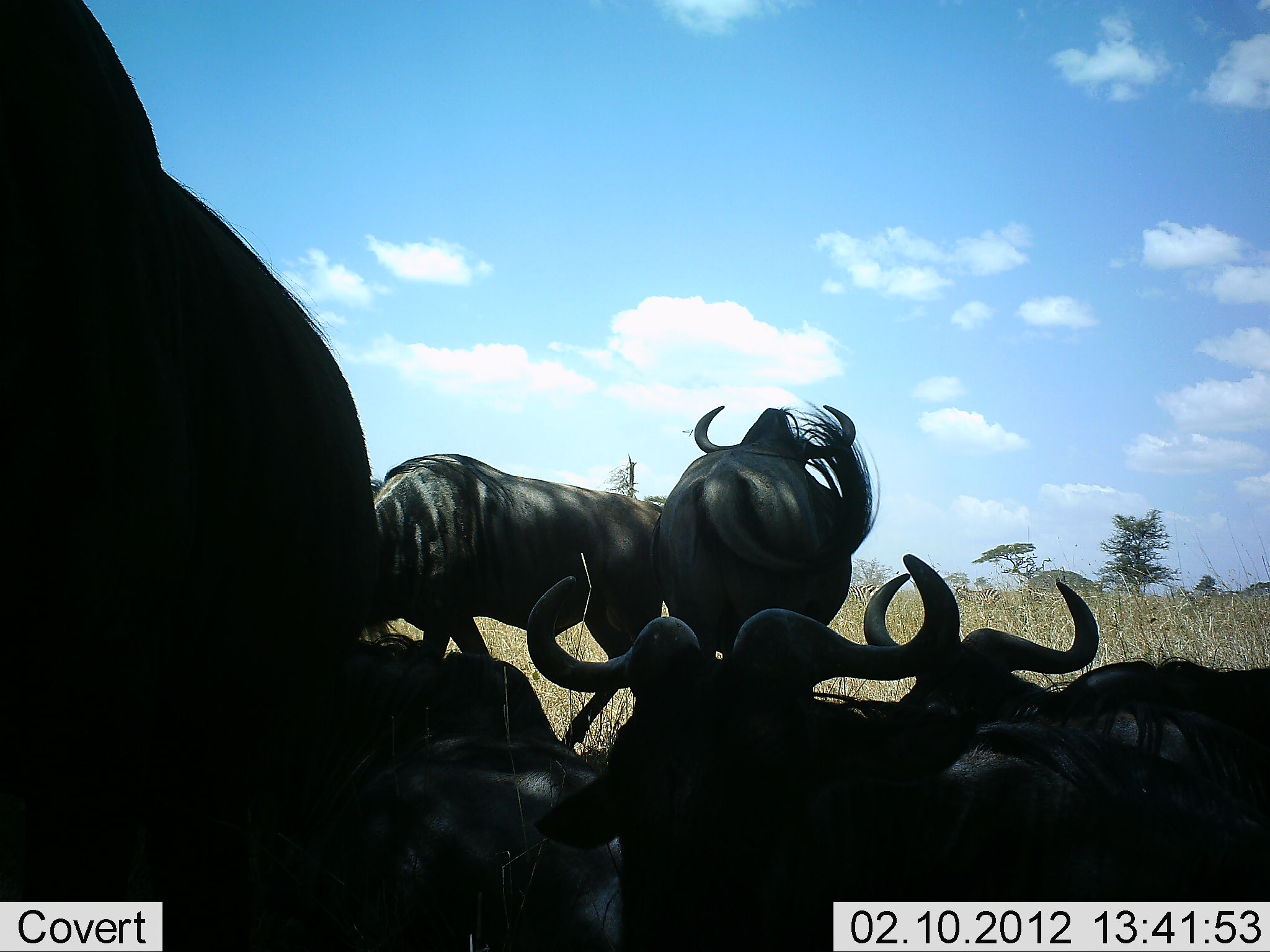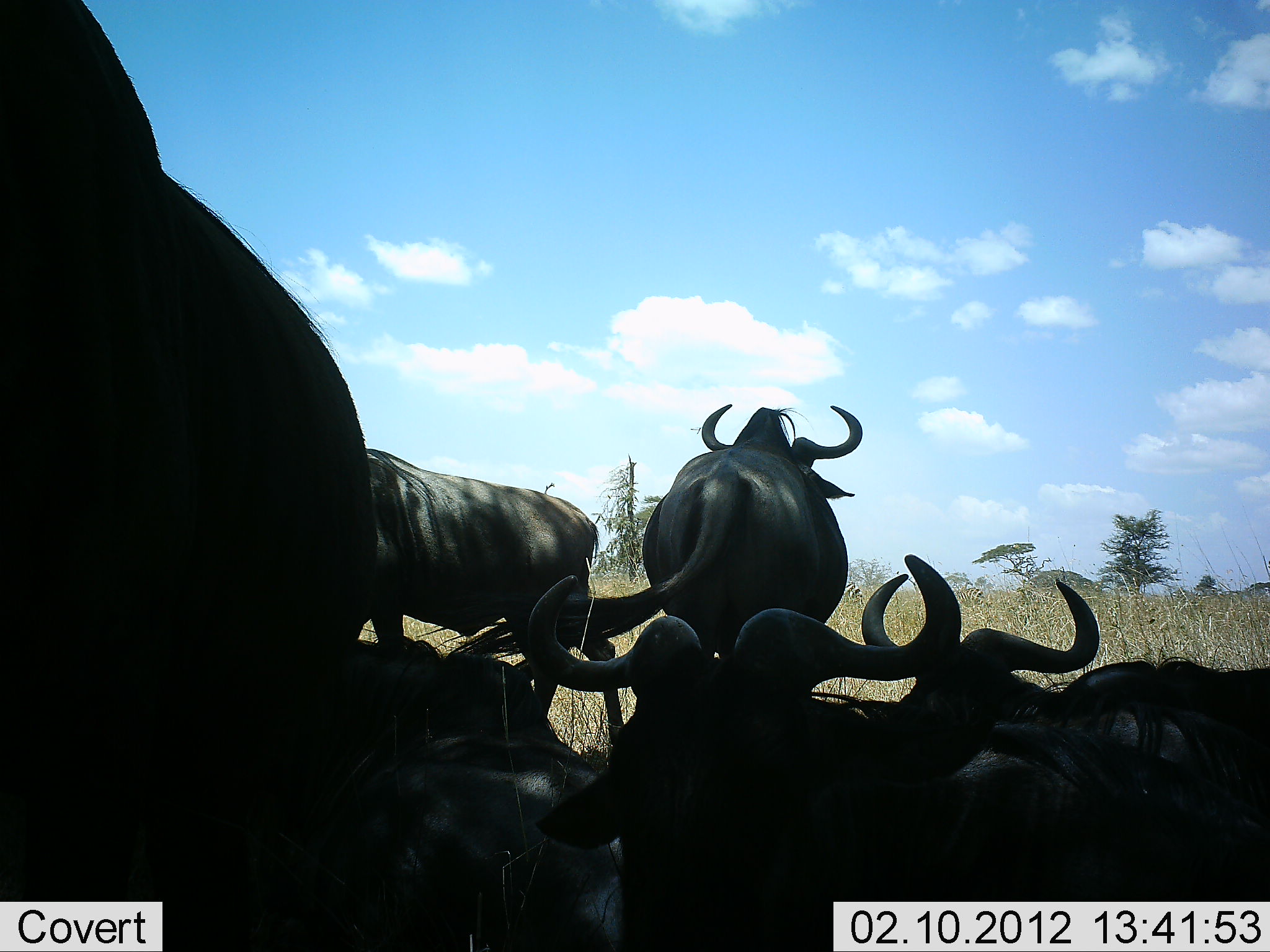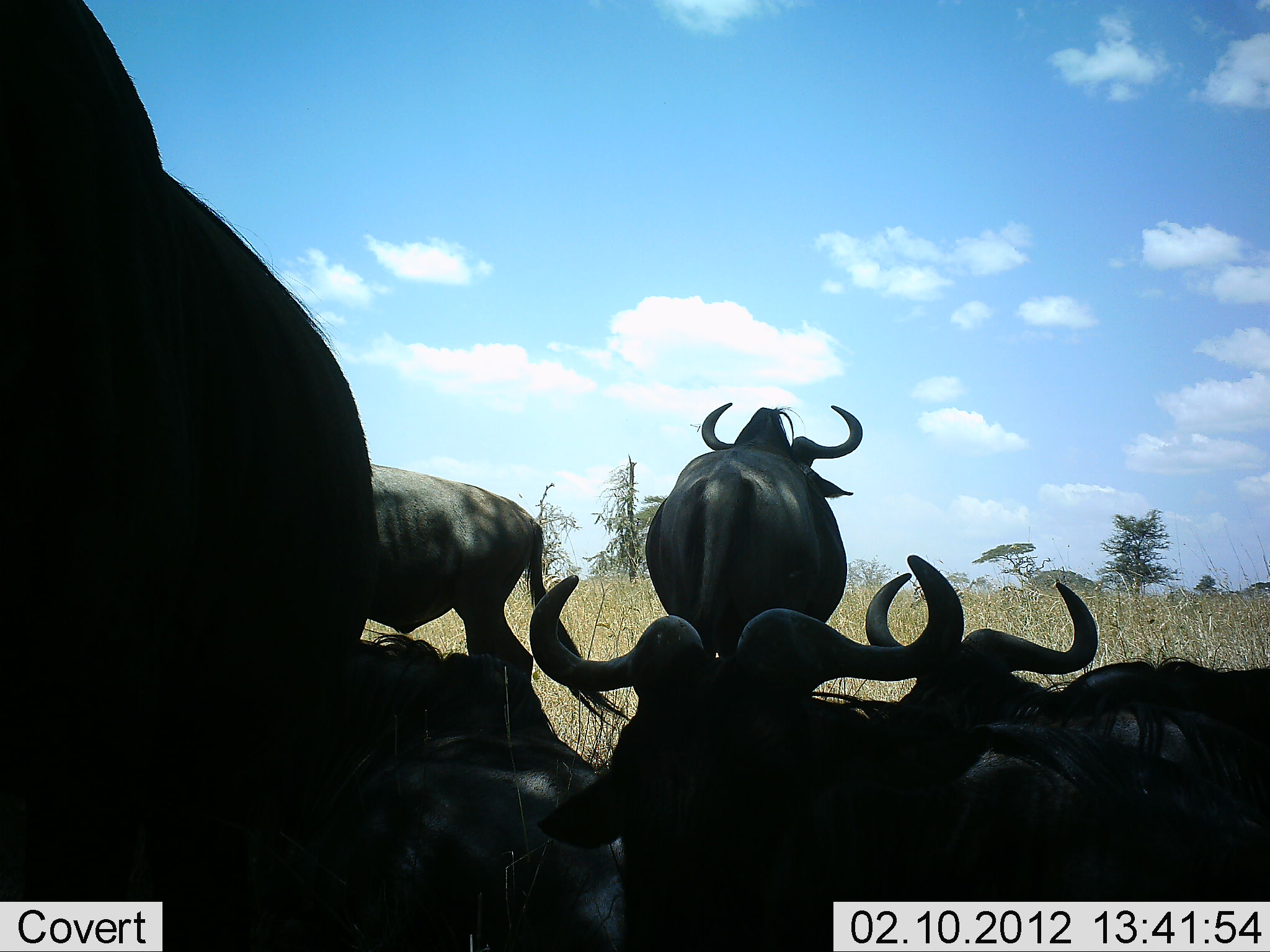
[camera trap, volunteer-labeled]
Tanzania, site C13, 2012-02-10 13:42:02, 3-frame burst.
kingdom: Animalia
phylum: Chordata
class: Mammalia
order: Artiodactyla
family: Bovidae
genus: Connochaetes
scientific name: Connochaetes taurinus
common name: blue wildebeest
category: wildebeest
Wildebeest (blue wildebeest) (Connochaetes taurinus), count 7. Behavior (volunteer vote fractions): standing 77%, resting 95%, moving 27%, interacting 9%. Young present (vote fraction): 0%. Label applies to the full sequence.